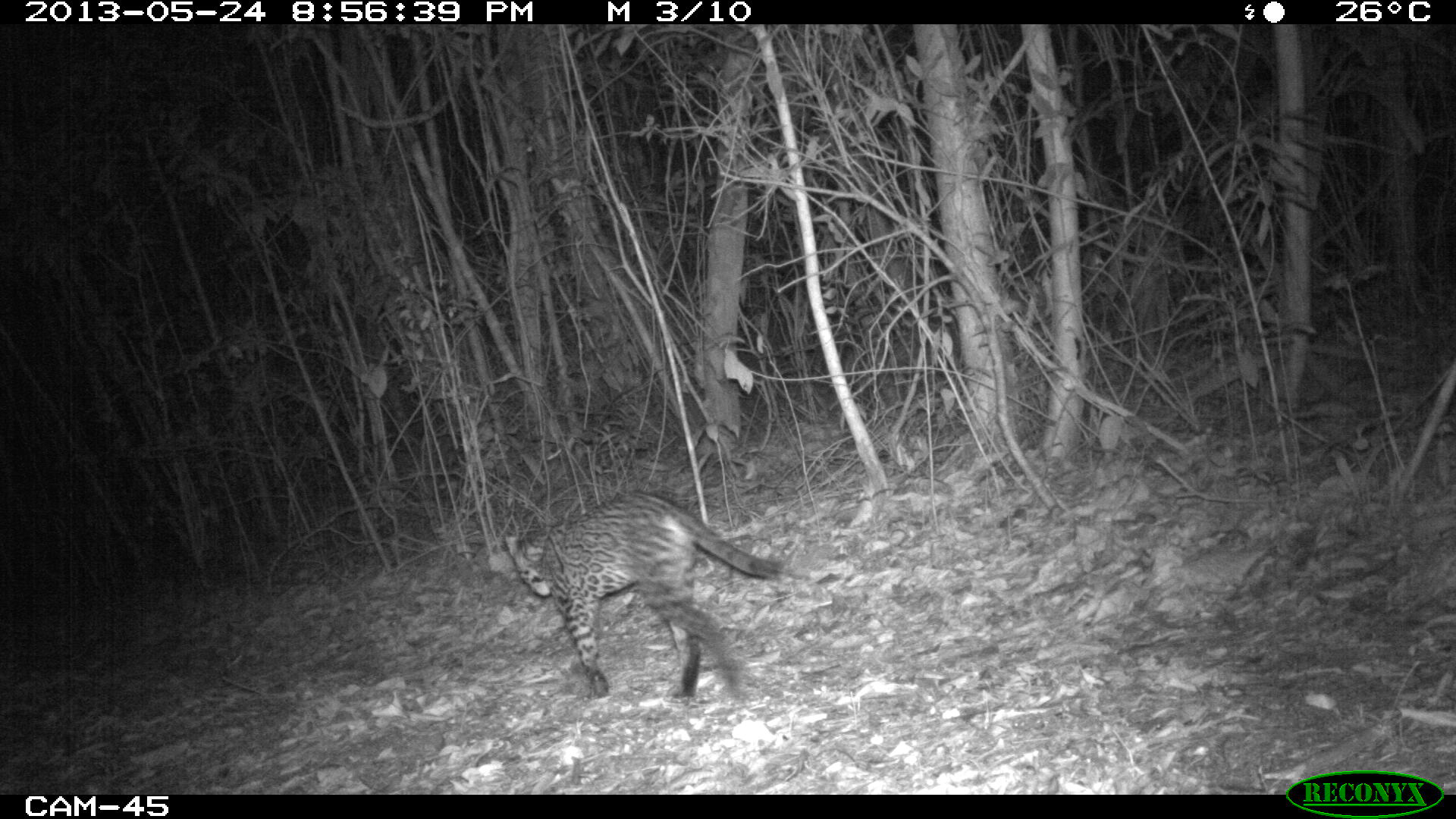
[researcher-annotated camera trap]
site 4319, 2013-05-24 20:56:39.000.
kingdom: Animalia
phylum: Chordata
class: Mammalia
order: Carnivora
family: Felidae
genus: Leopardus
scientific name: Leopardus pardalis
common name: ocelot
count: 1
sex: female